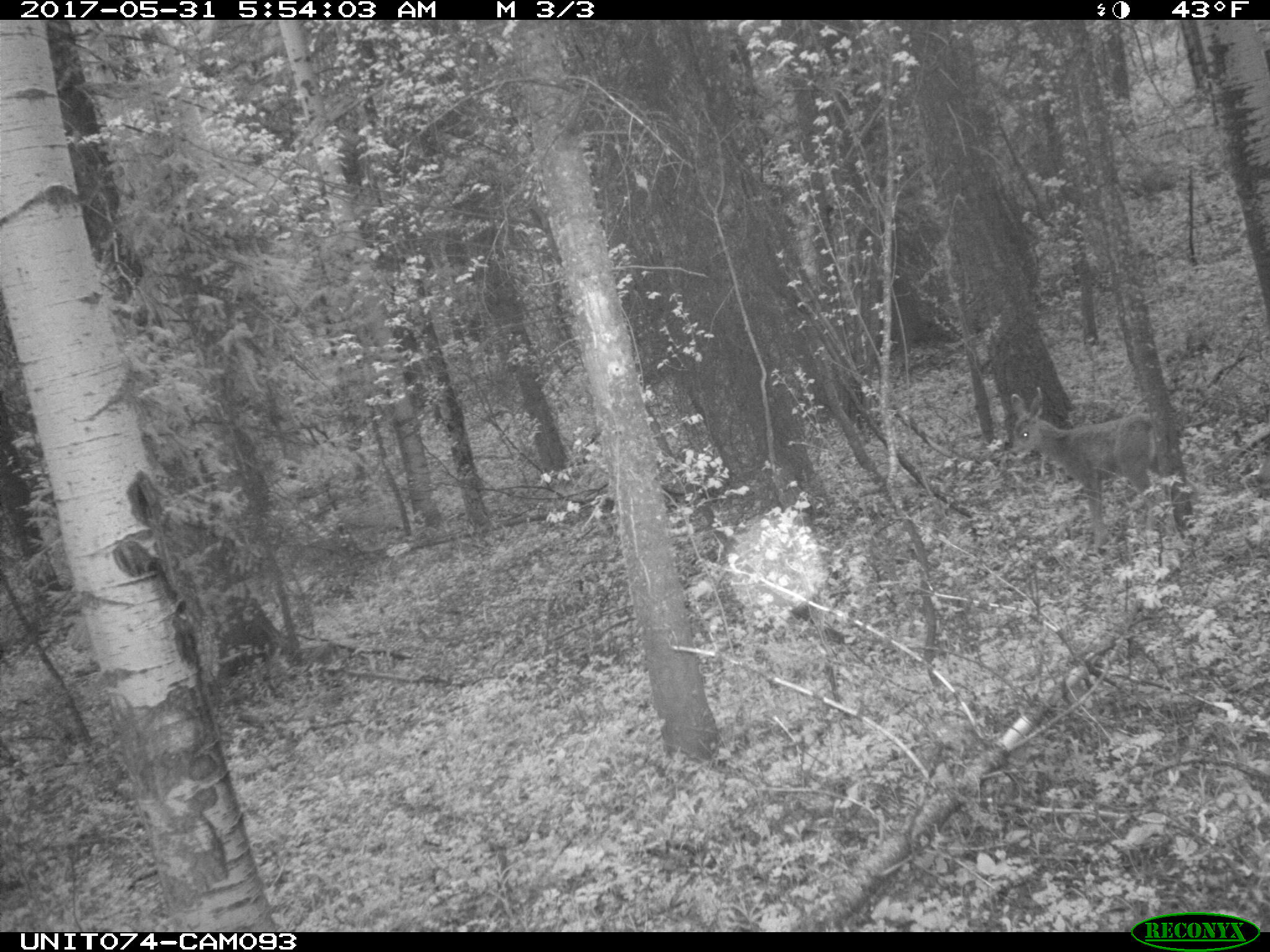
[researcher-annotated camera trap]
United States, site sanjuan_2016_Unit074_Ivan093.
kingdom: Animalia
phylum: Chordata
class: Mammalia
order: Artiodactyla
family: Cervidae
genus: Odocoileus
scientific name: Odocoileus hemionus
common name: mule deer